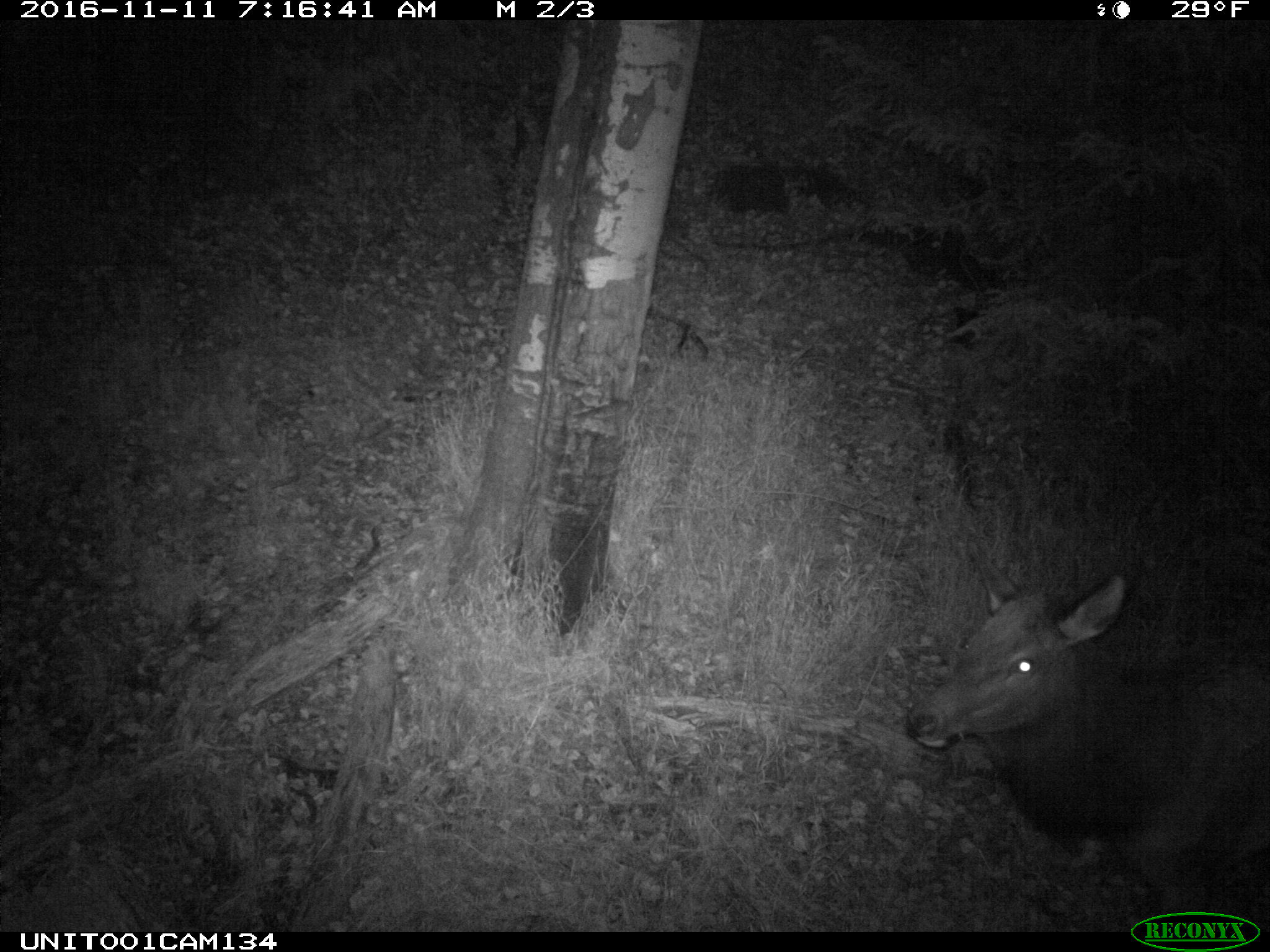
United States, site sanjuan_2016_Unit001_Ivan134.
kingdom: Animalia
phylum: Chordata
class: Mammalia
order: Artiodactyla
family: Cervidae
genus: Cervus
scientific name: Cervus elaphus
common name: red deer